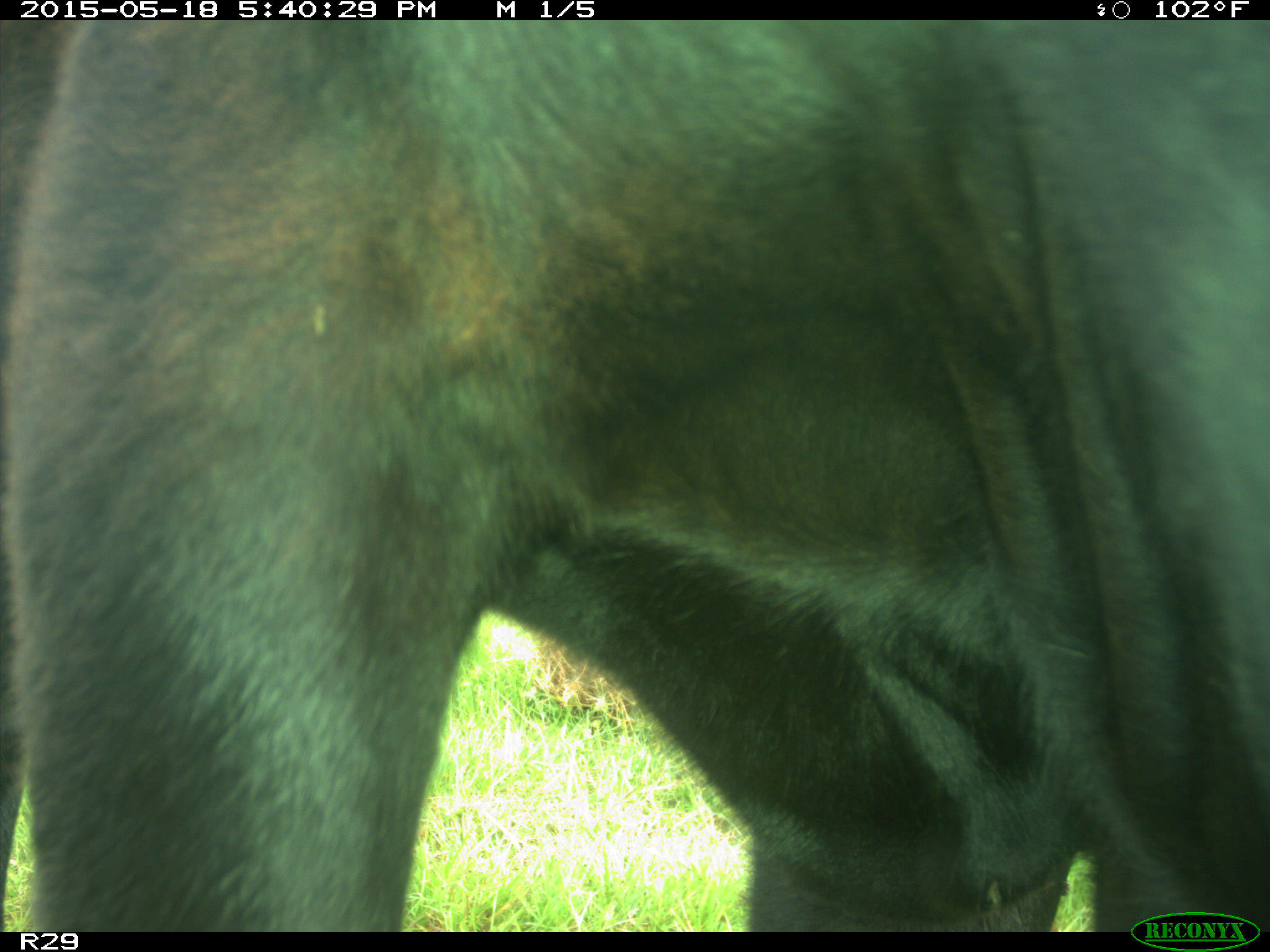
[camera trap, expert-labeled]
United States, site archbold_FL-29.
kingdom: Animalia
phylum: Chordata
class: Mammalia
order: Artiodactyla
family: Bovidae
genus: Bos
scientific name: Bos taurus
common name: domestic cow